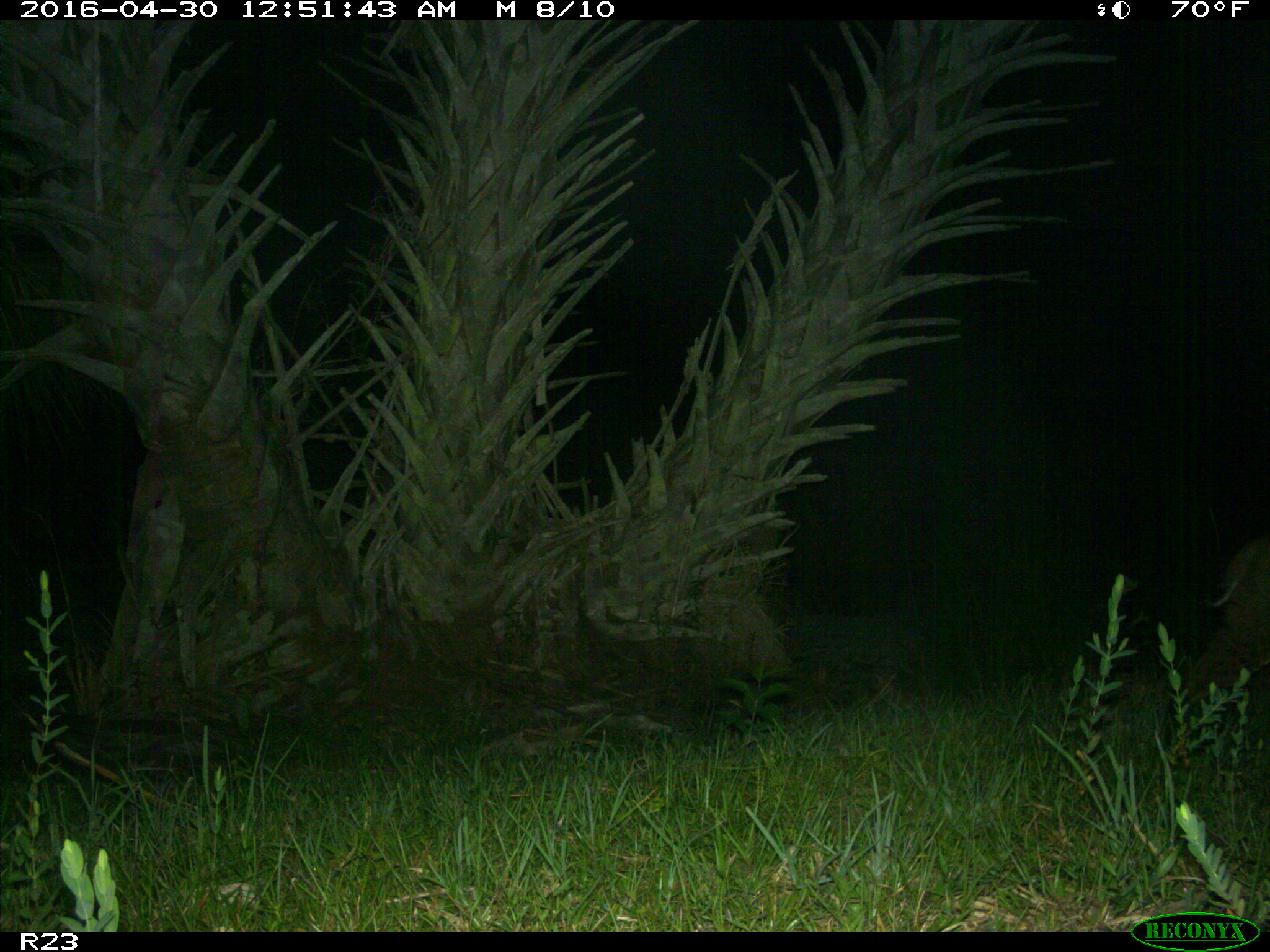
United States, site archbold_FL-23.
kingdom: Animalia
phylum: Chordata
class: Mammalia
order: Carnivora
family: Felidae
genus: Lynx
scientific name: Lynx rufus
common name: bobcat